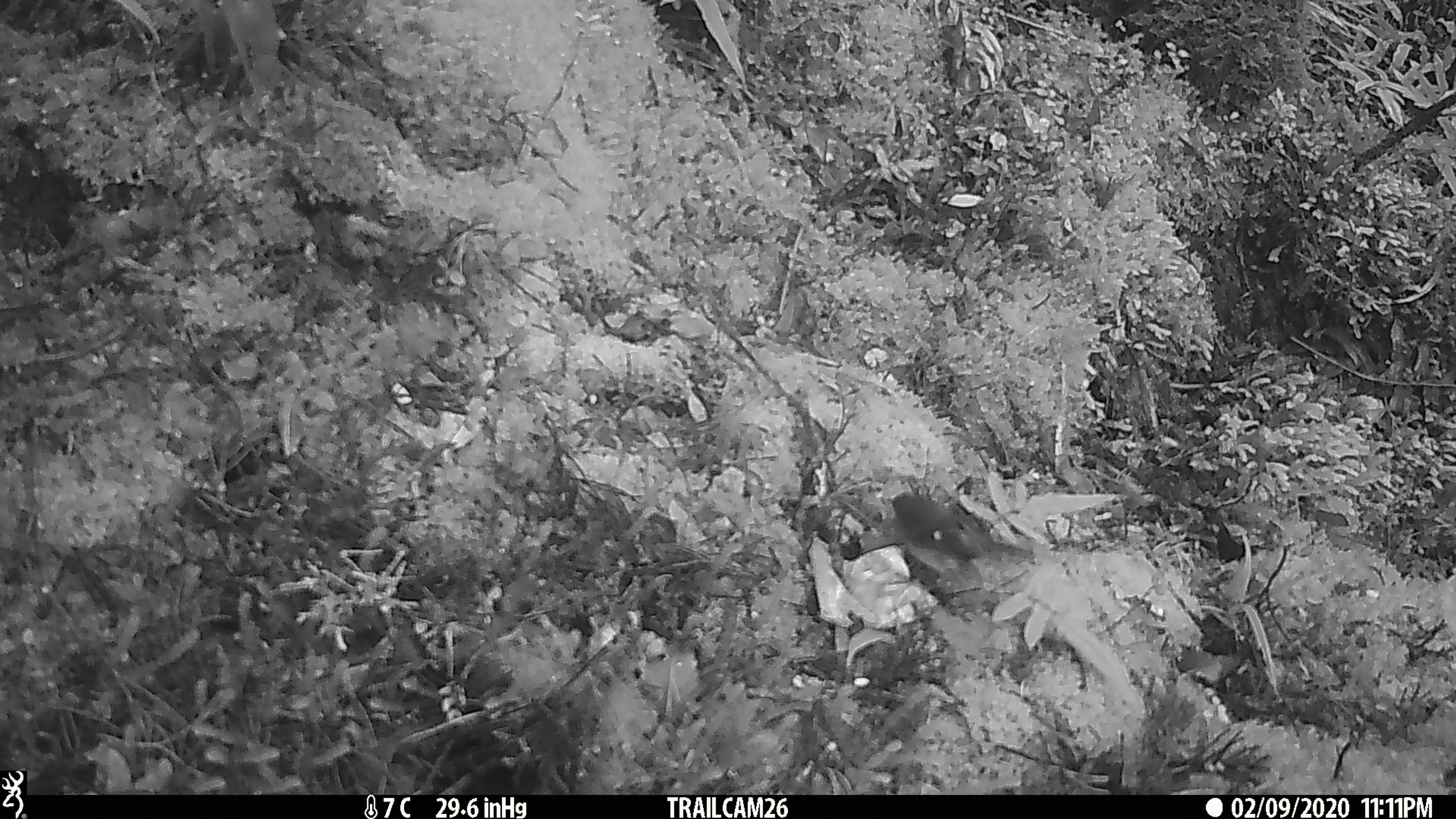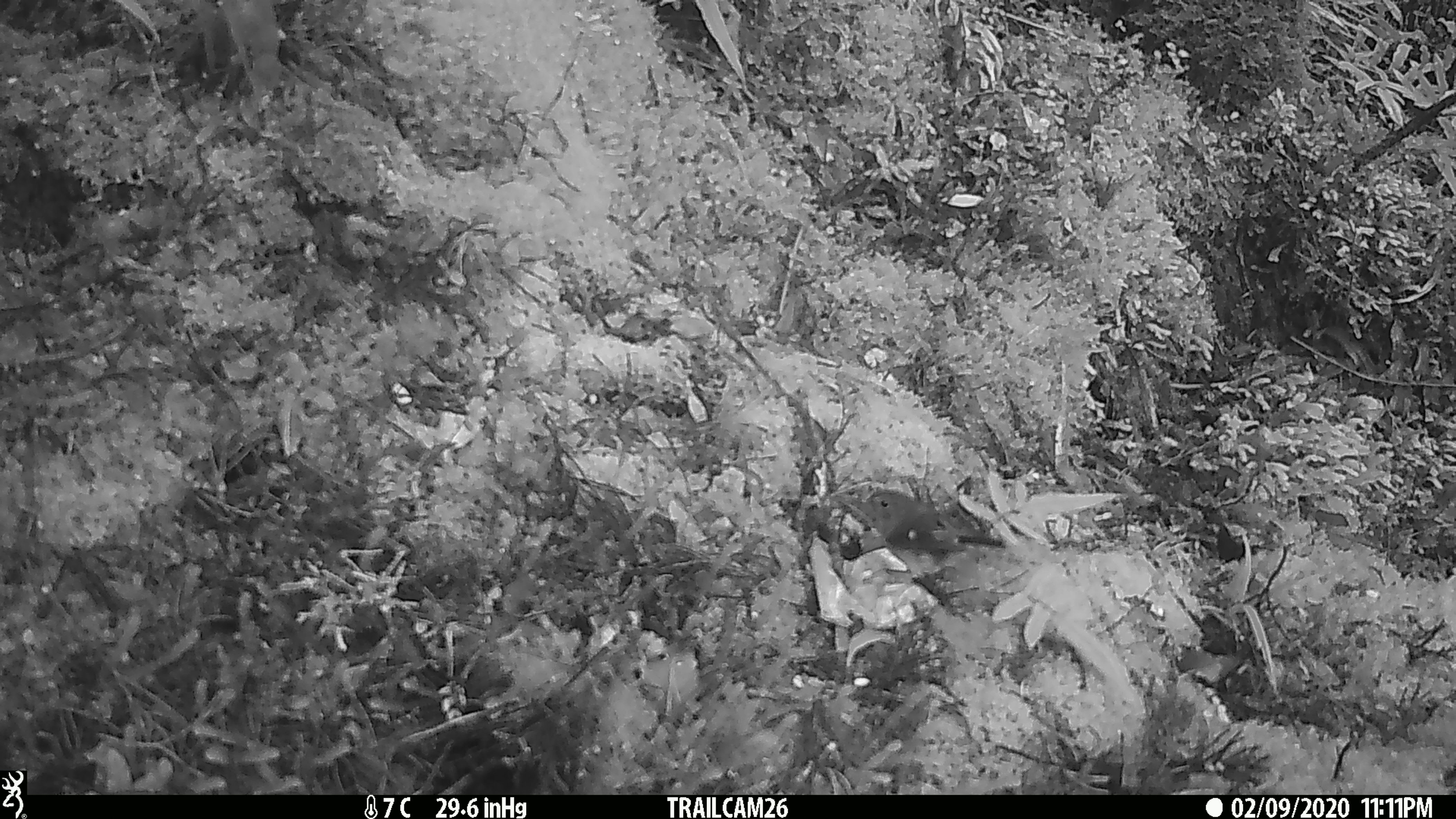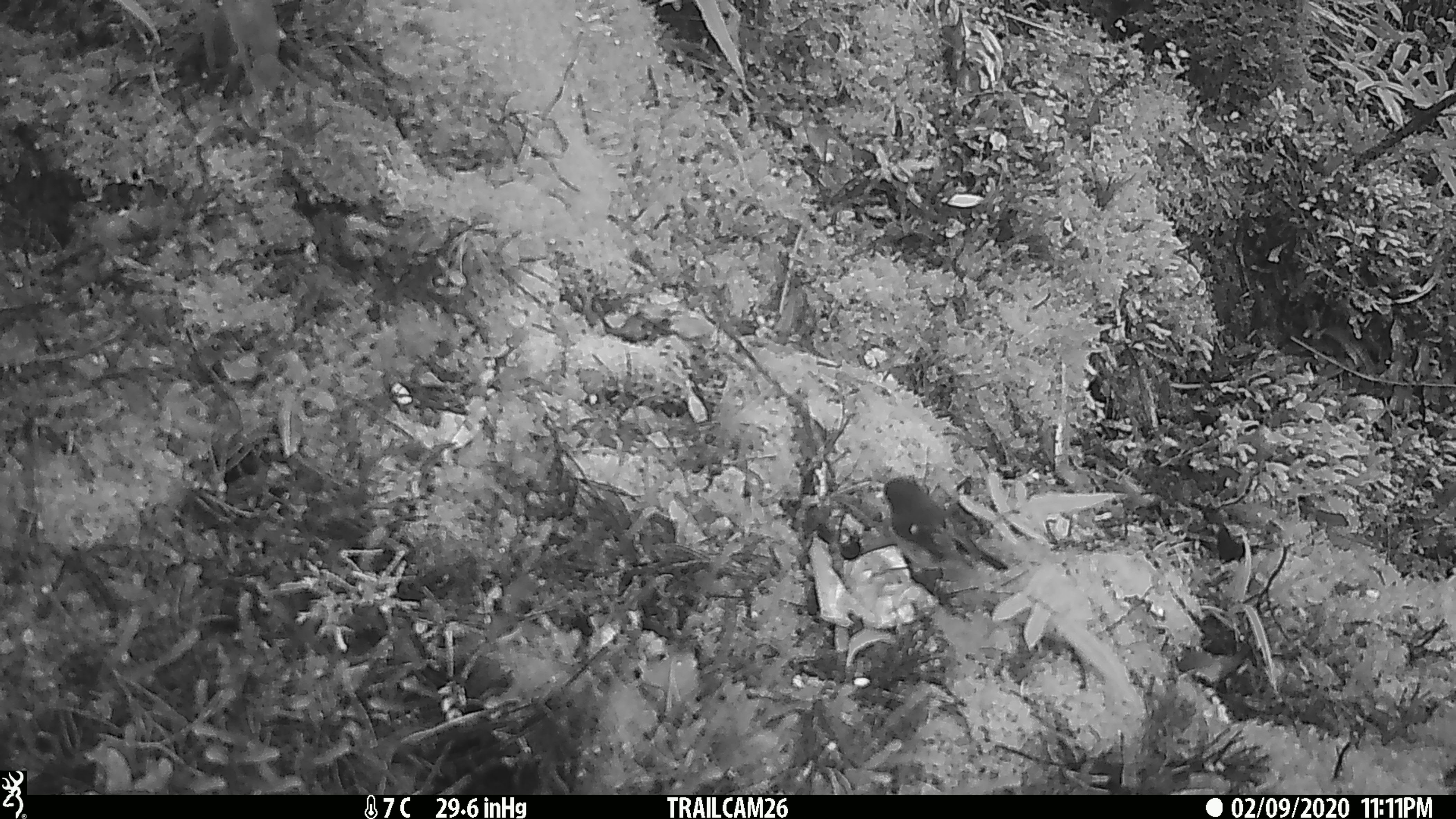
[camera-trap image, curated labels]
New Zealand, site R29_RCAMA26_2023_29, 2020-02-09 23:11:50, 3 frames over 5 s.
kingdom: Animalia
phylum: Chordata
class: Aves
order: Passeriformes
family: Petroicidae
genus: Petroica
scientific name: Petroica macrocephala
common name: tomtit